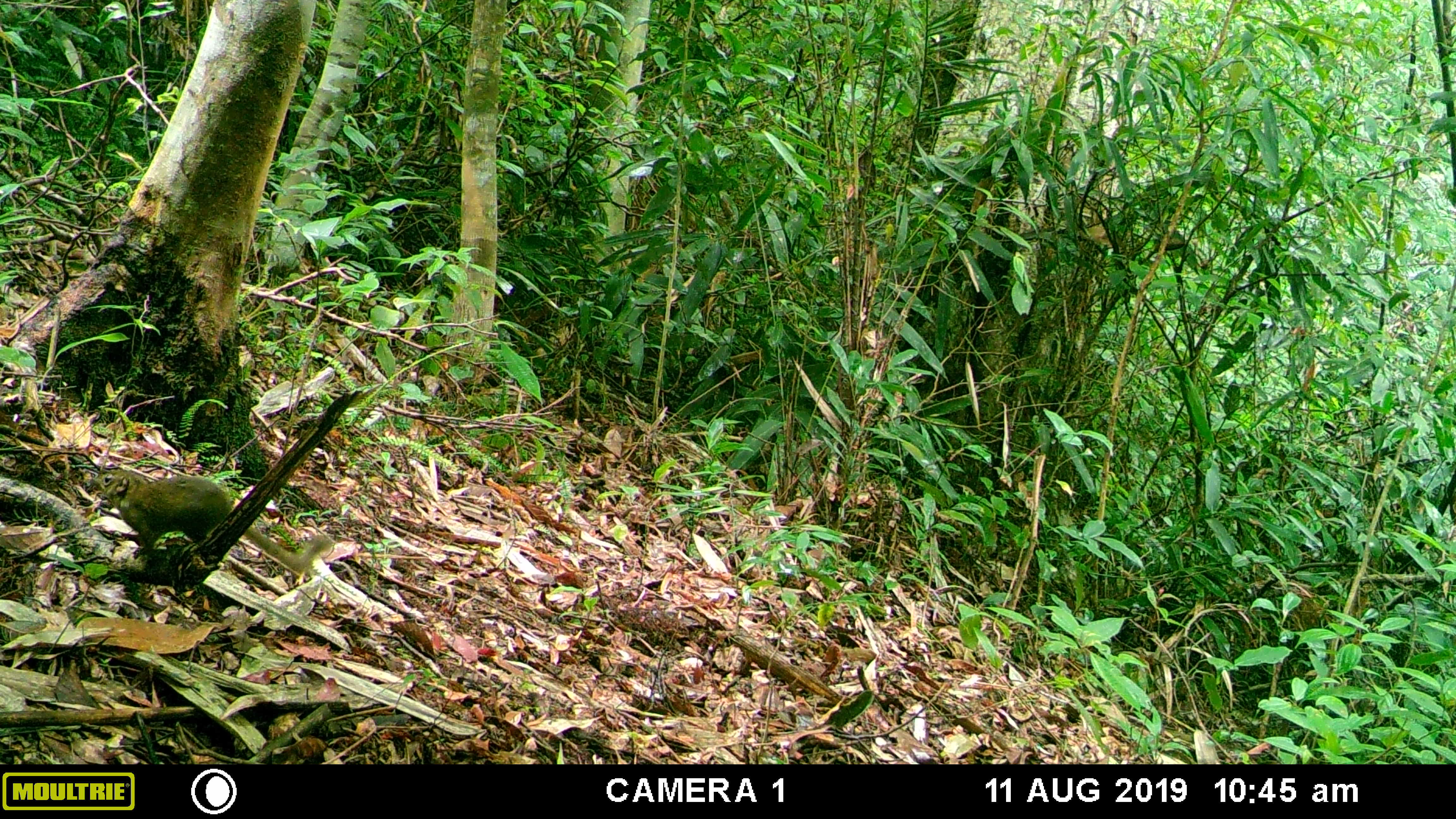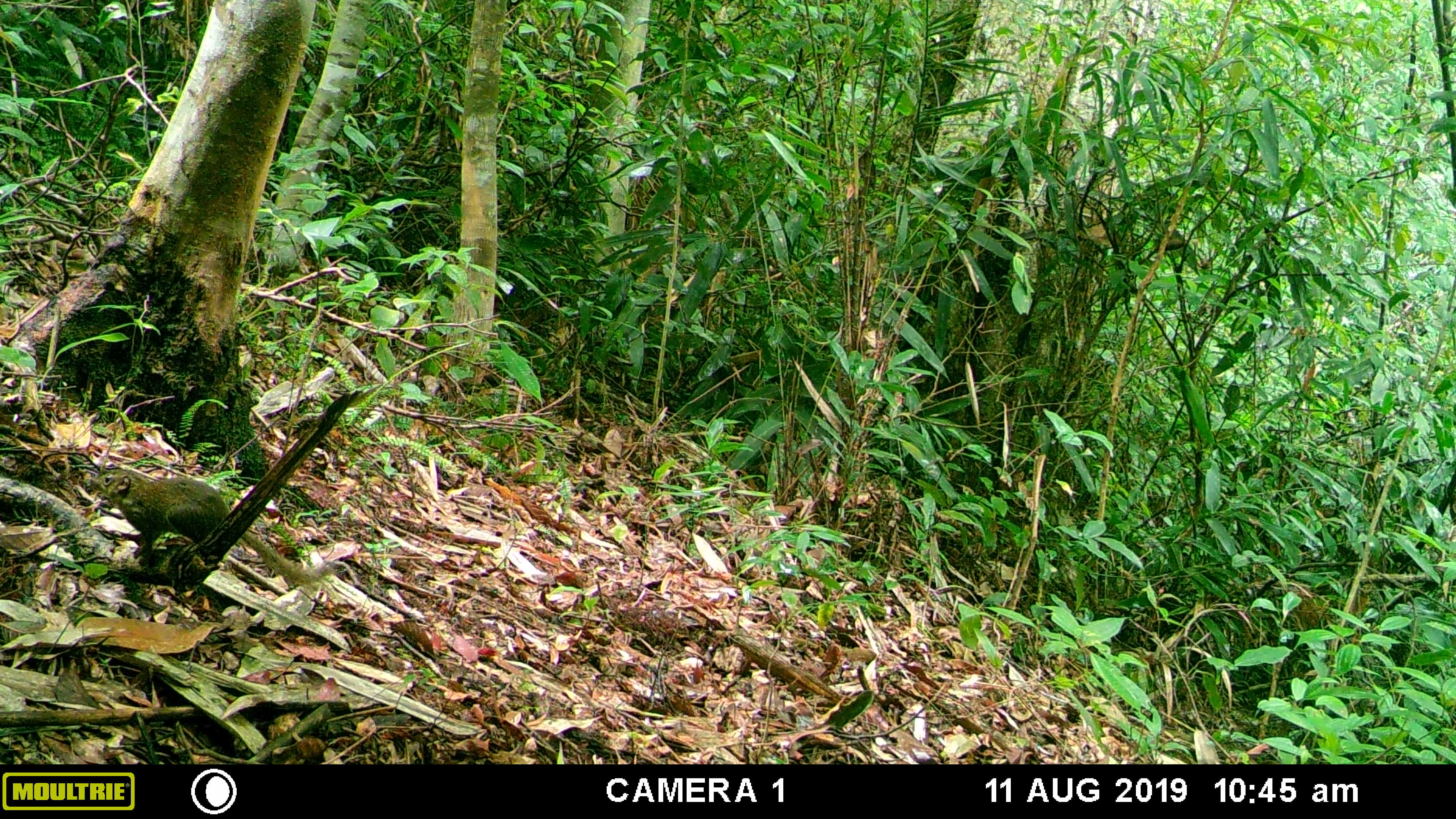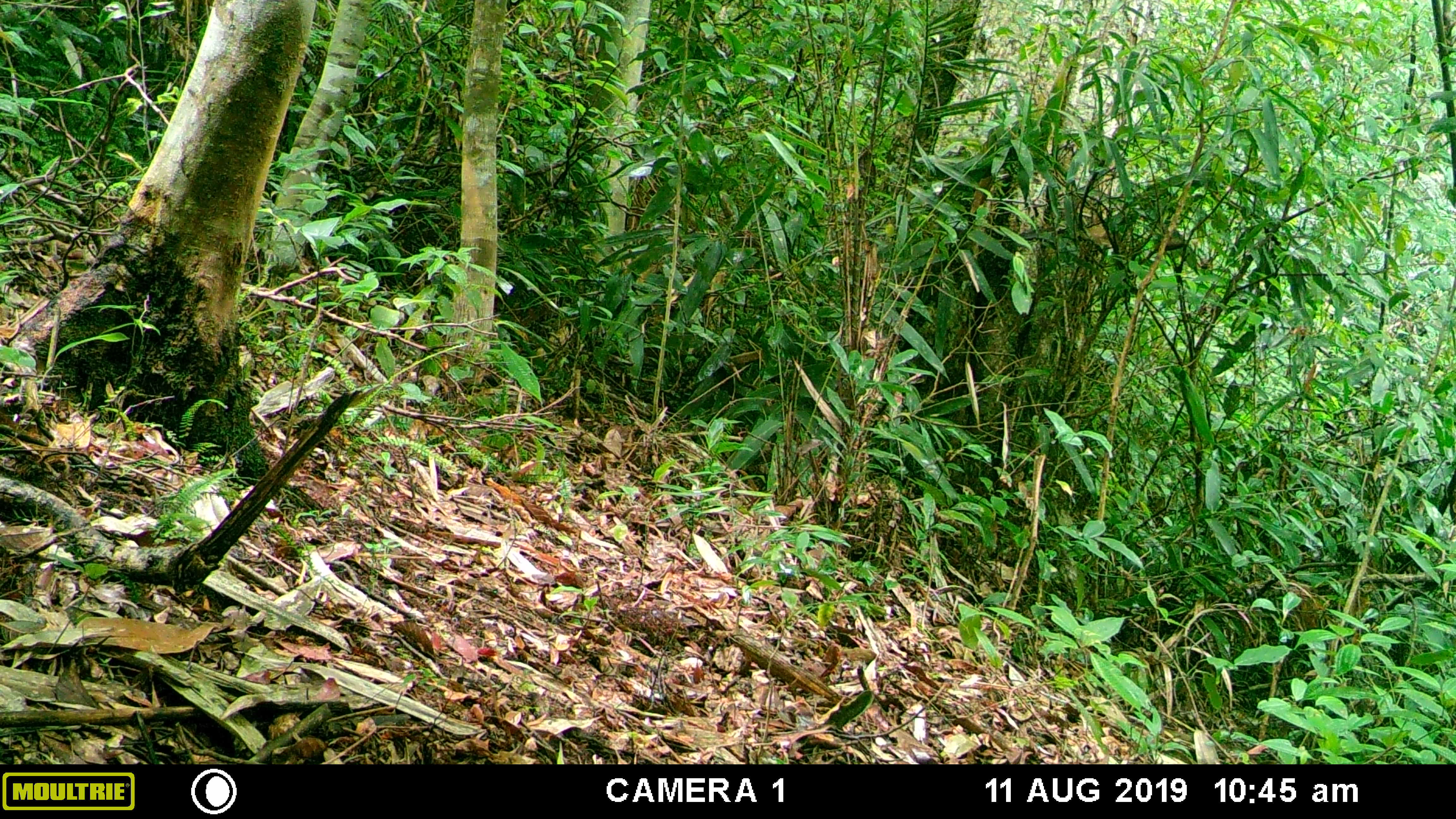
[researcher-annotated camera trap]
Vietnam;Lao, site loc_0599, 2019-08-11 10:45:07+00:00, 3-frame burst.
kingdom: Animalia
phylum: Chordata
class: Mammalia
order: Scandentia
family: Tupaiidae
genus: Tupaia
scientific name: Tupaia belangeri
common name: northern treeshrew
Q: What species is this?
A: Northern treeshrew (Tupaia belangeri).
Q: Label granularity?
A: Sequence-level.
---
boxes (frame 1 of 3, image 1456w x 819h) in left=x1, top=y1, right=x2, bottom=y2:
northern treeshrew: left=90, top=470, right=331, bottom=573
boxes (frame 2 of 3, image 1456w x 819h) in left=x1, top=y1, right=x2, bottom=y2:
northern treeshrew: left=90, top=470, right=336, bottom=586